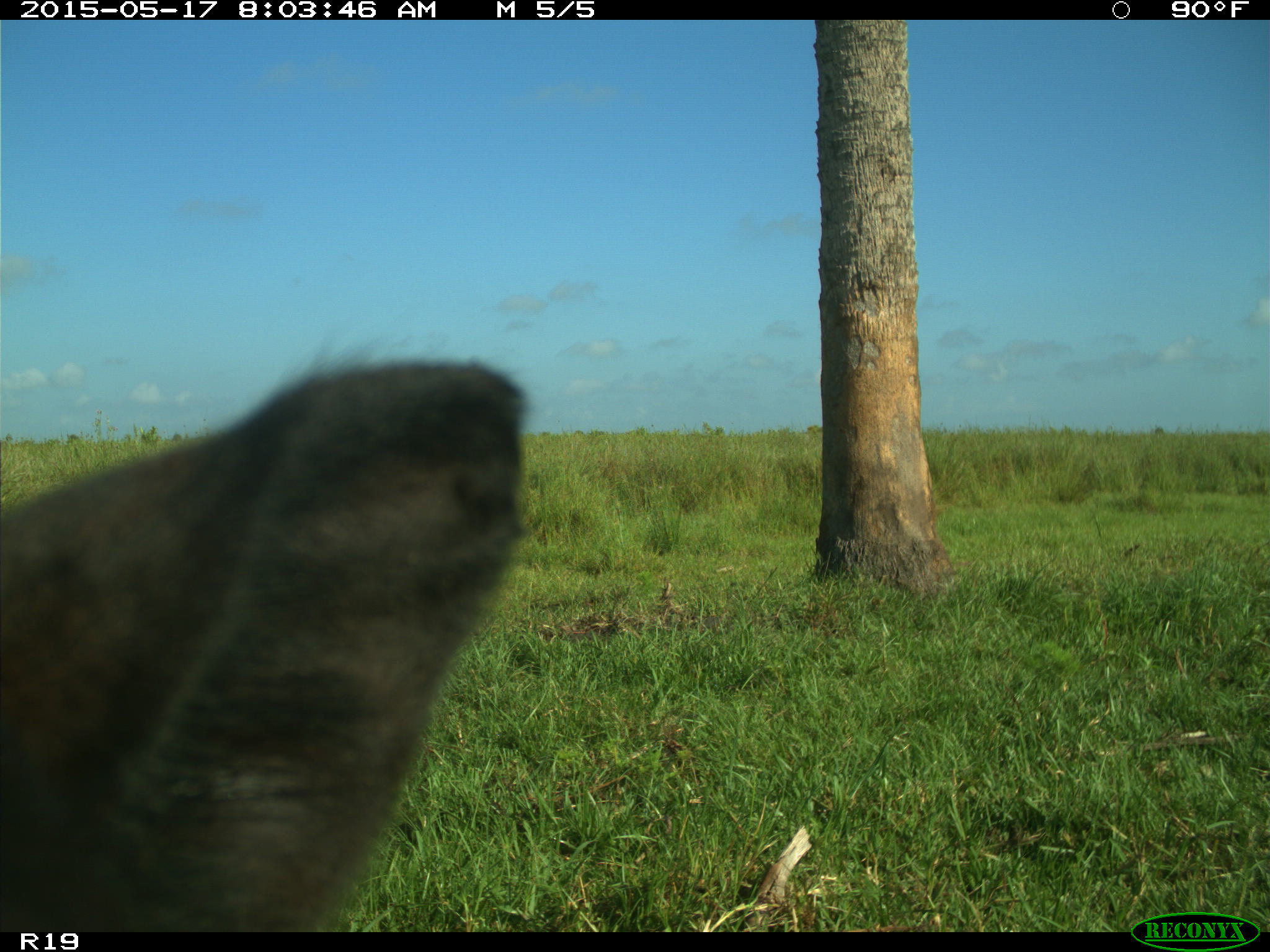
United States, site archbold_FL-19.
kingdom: Animalia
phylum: Chordata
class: Mammalia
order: Artiodactyla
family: Bovidae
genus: Bos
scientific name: Bos taurus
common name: domestic cow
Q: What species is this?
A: Bos taurus (domestic cow).